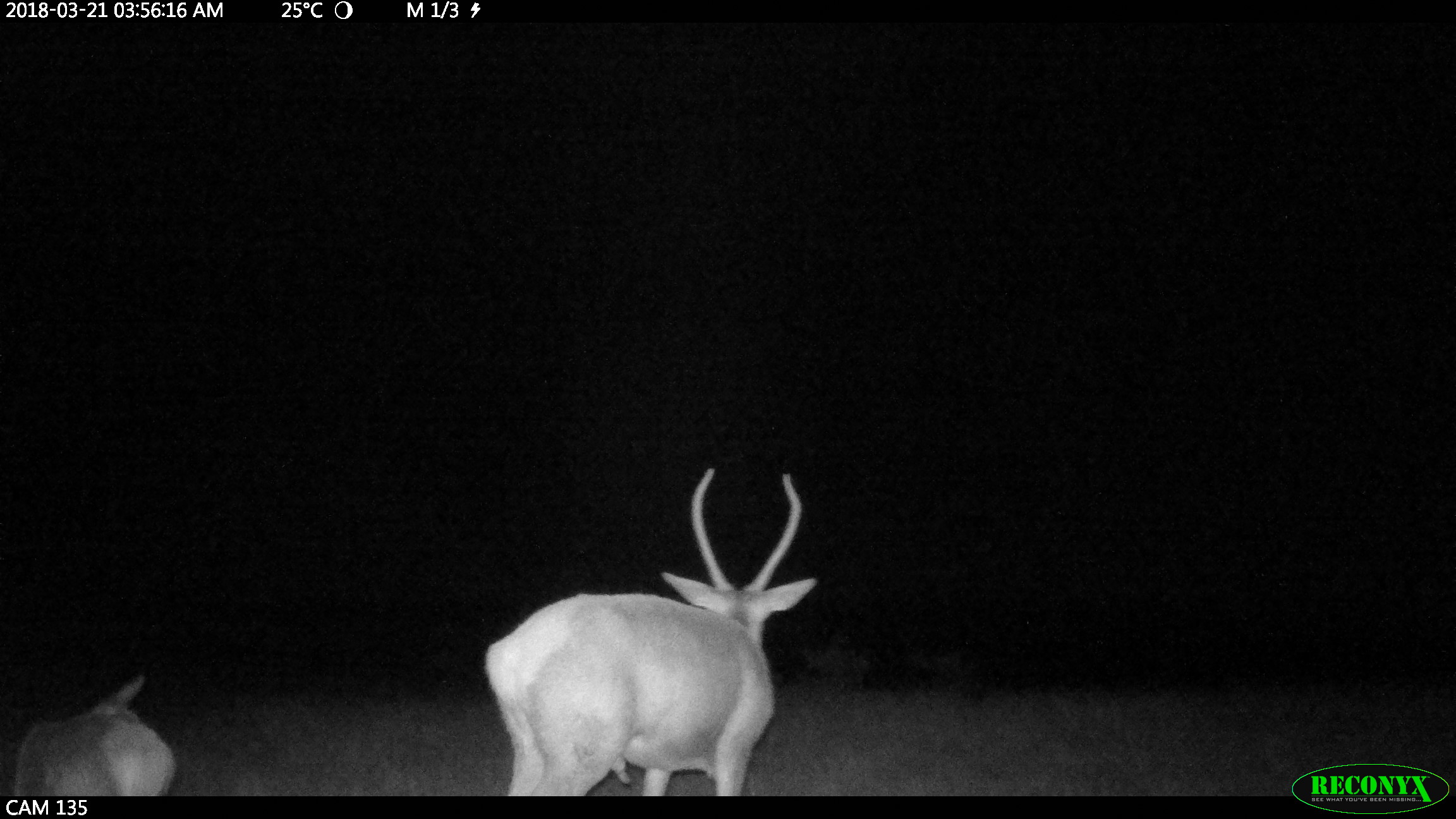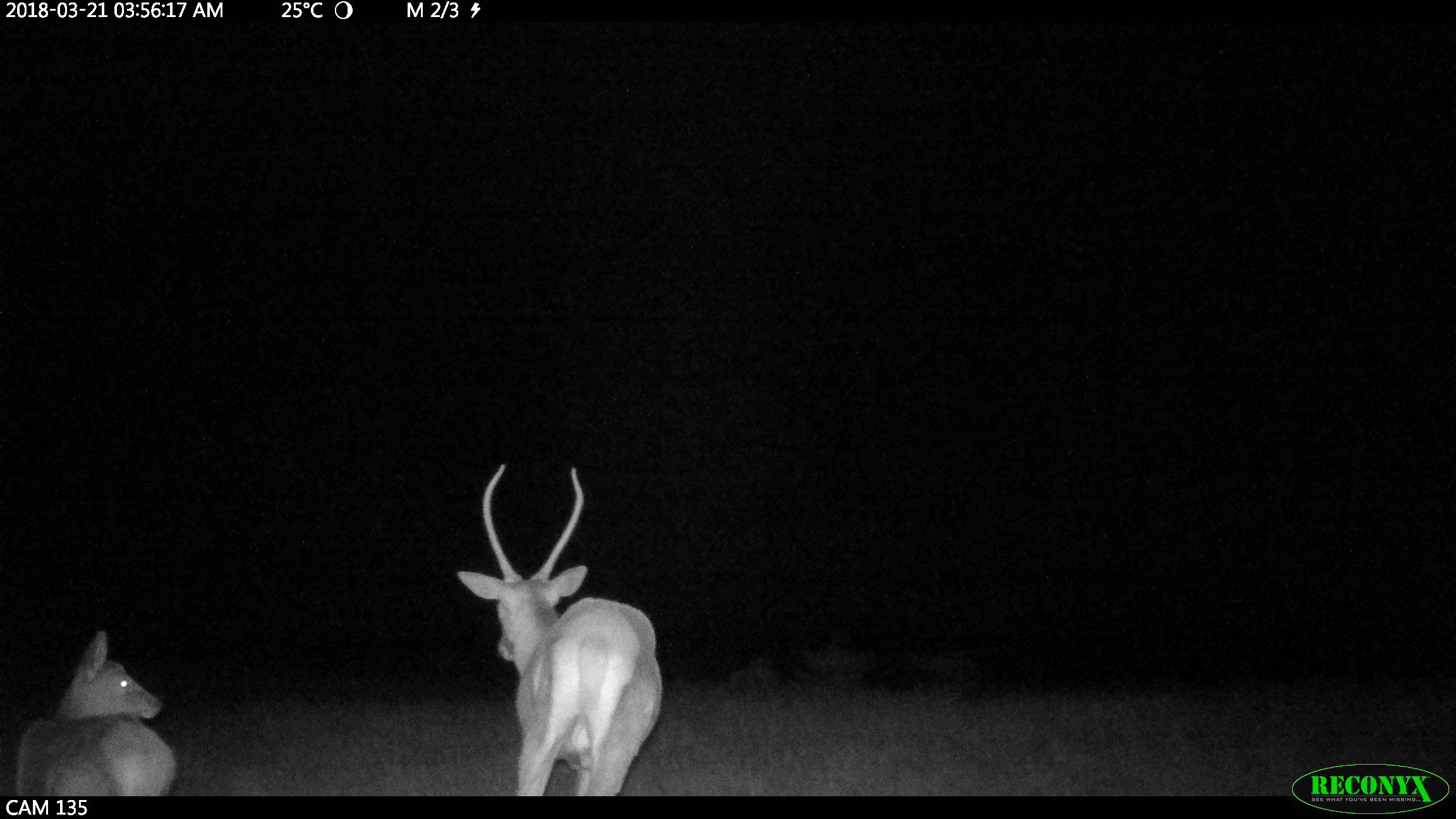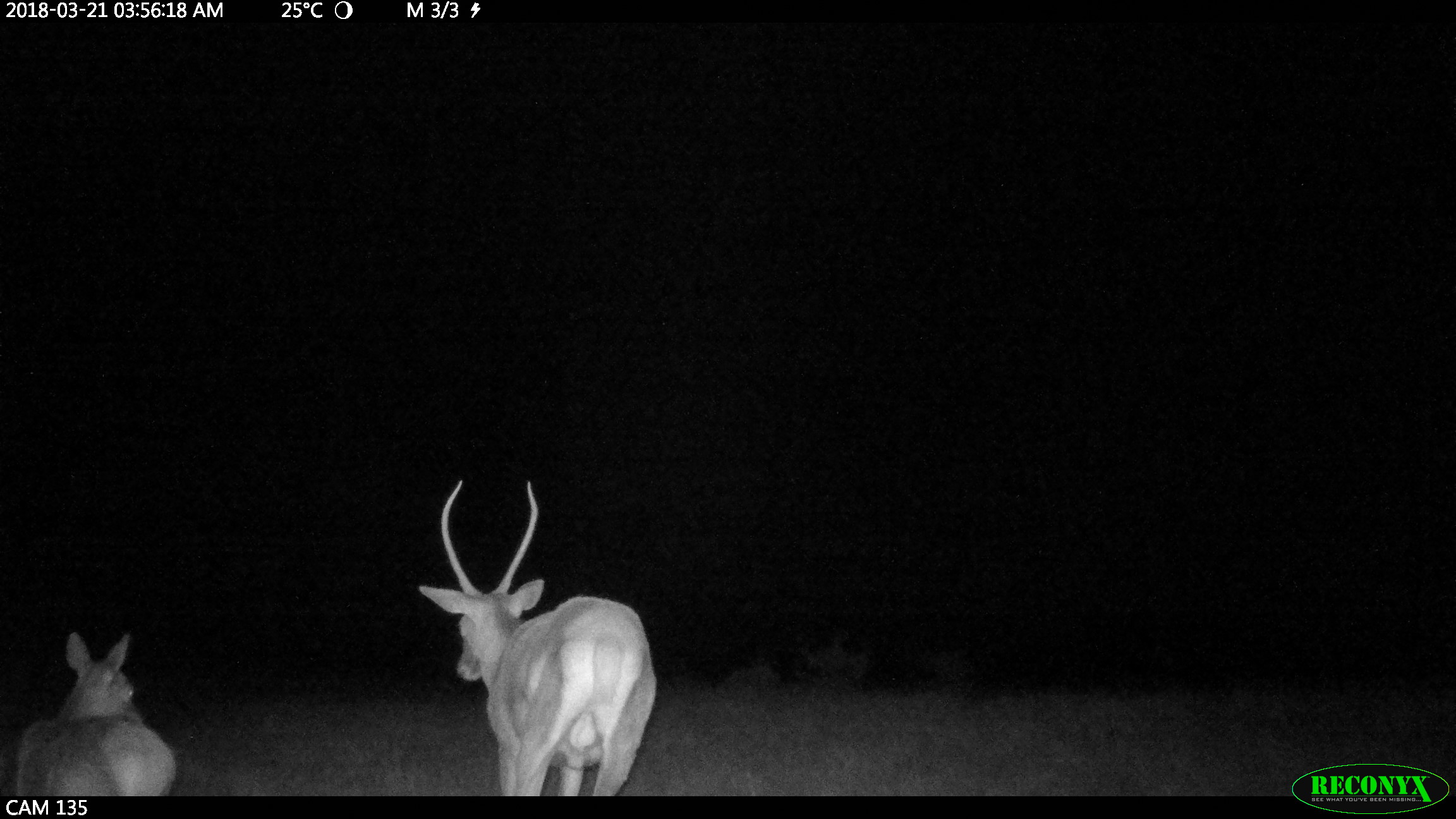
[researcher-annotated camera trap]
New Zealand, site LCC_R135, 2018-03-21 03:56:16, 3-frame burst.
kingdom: Animalia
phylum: Chordata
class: Mammalia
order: Artiodactyla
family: Cervidae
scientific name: Cervidae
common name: deer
Deer (Cervidae).